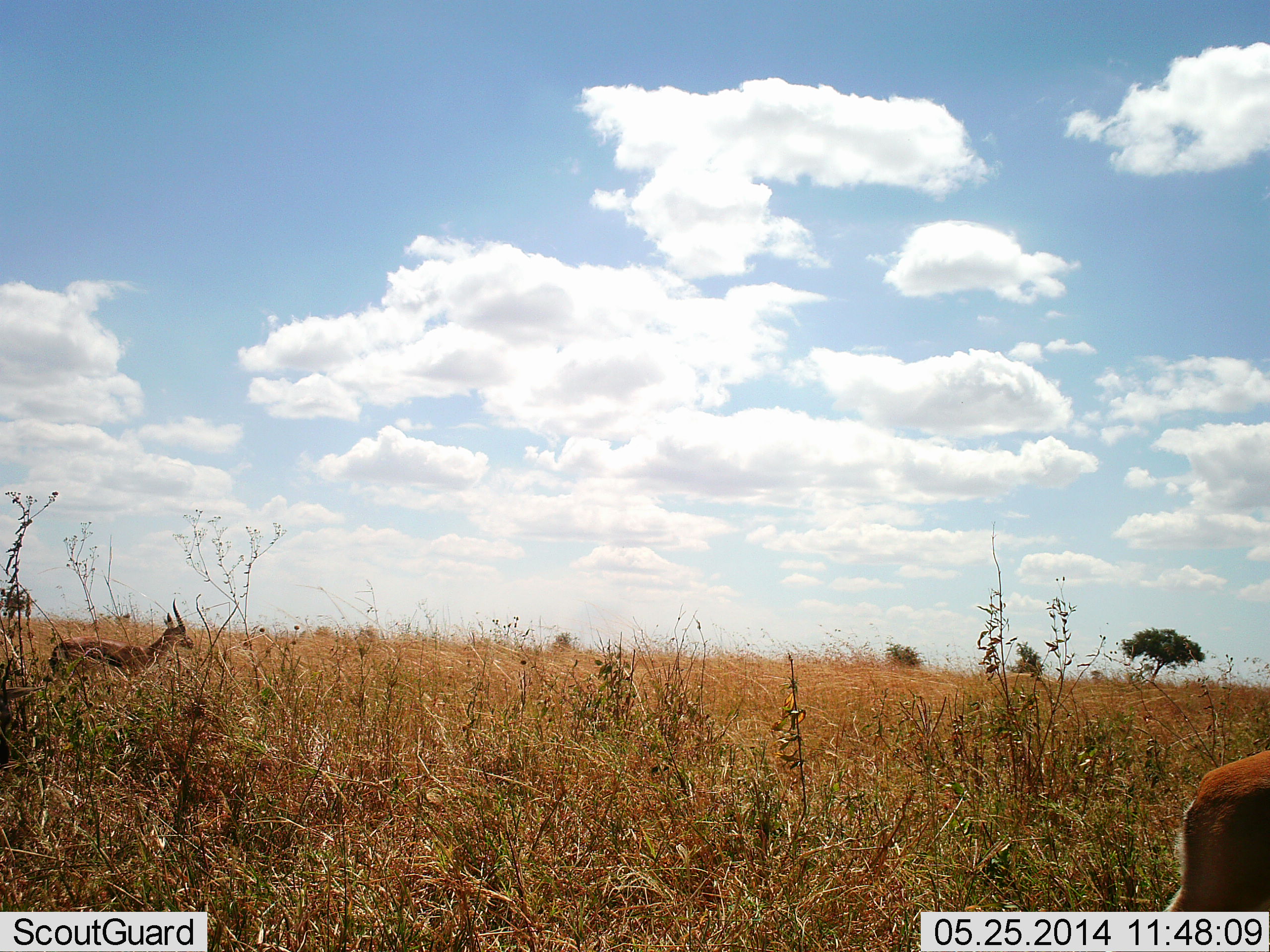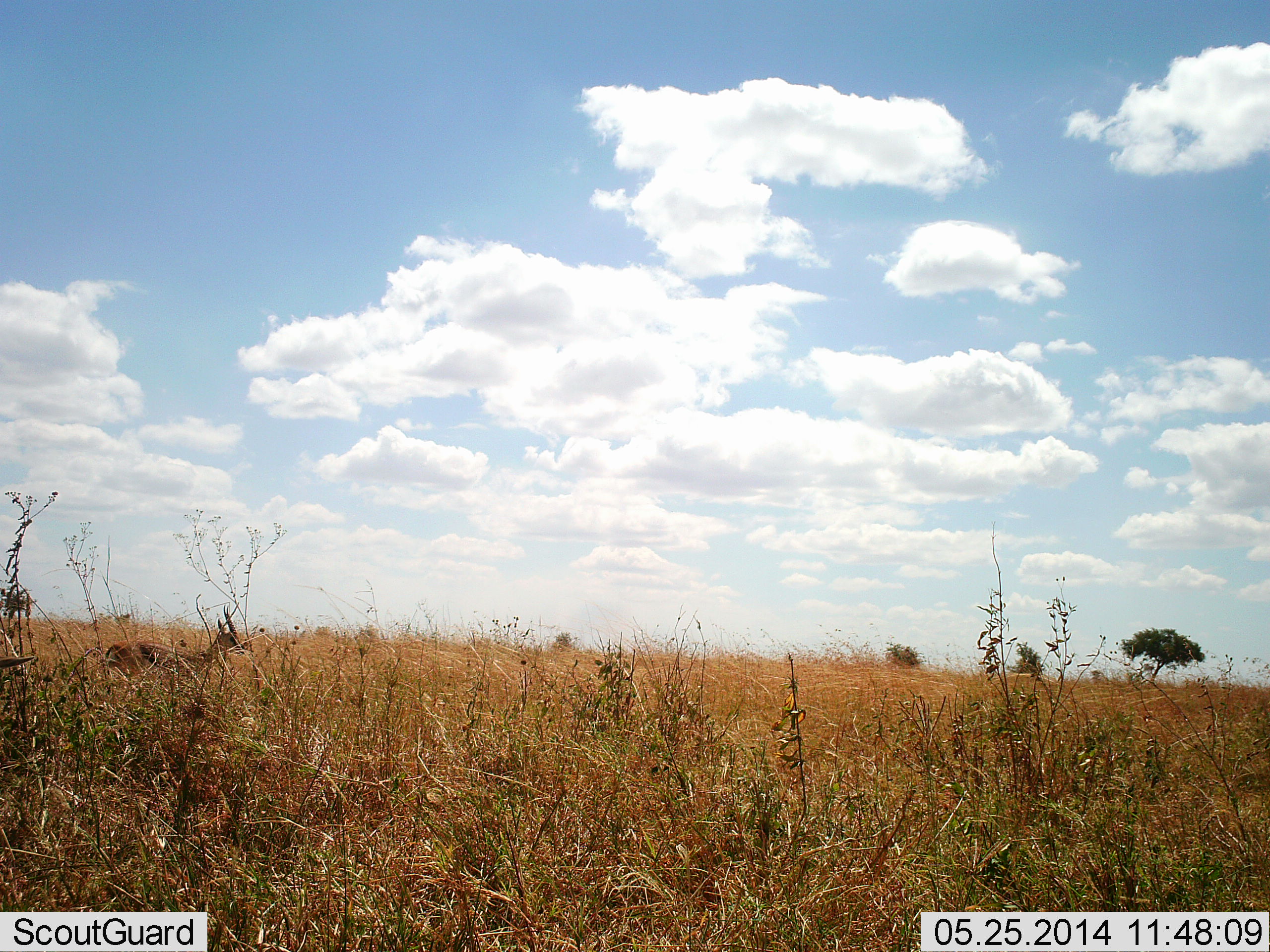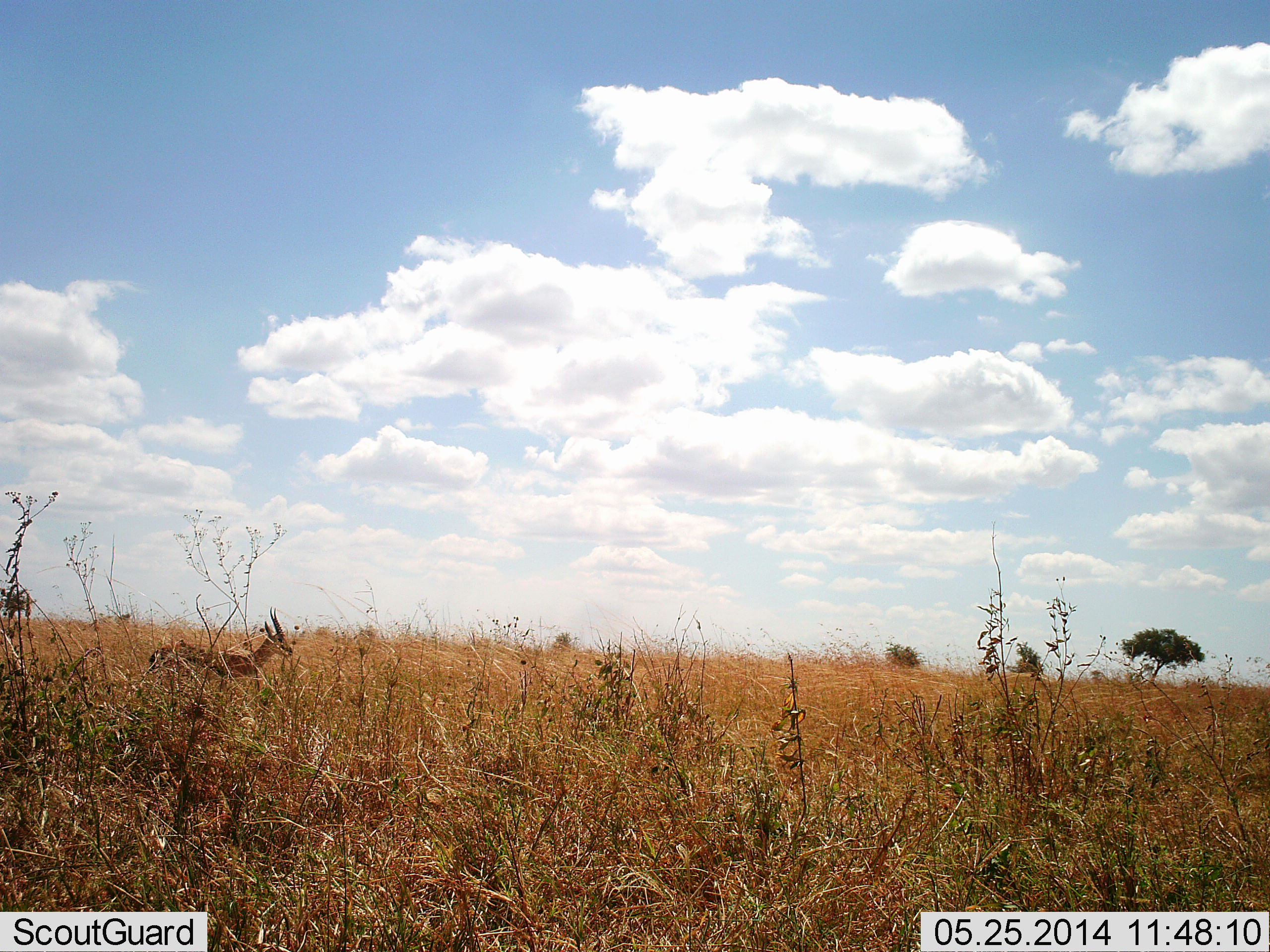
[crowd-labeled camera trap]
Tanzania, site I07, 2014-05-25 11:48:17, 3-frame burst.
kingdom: Animalia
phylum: Chordata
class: Mammalia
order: Artiodactyla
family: Bovidae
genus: Eudorcas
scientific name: Eudorcas thomsonii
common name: thomson's gazelle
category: gazellethomsons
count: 3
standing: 10%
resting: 0%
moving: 90%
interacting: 0%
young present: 0%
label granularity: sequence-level